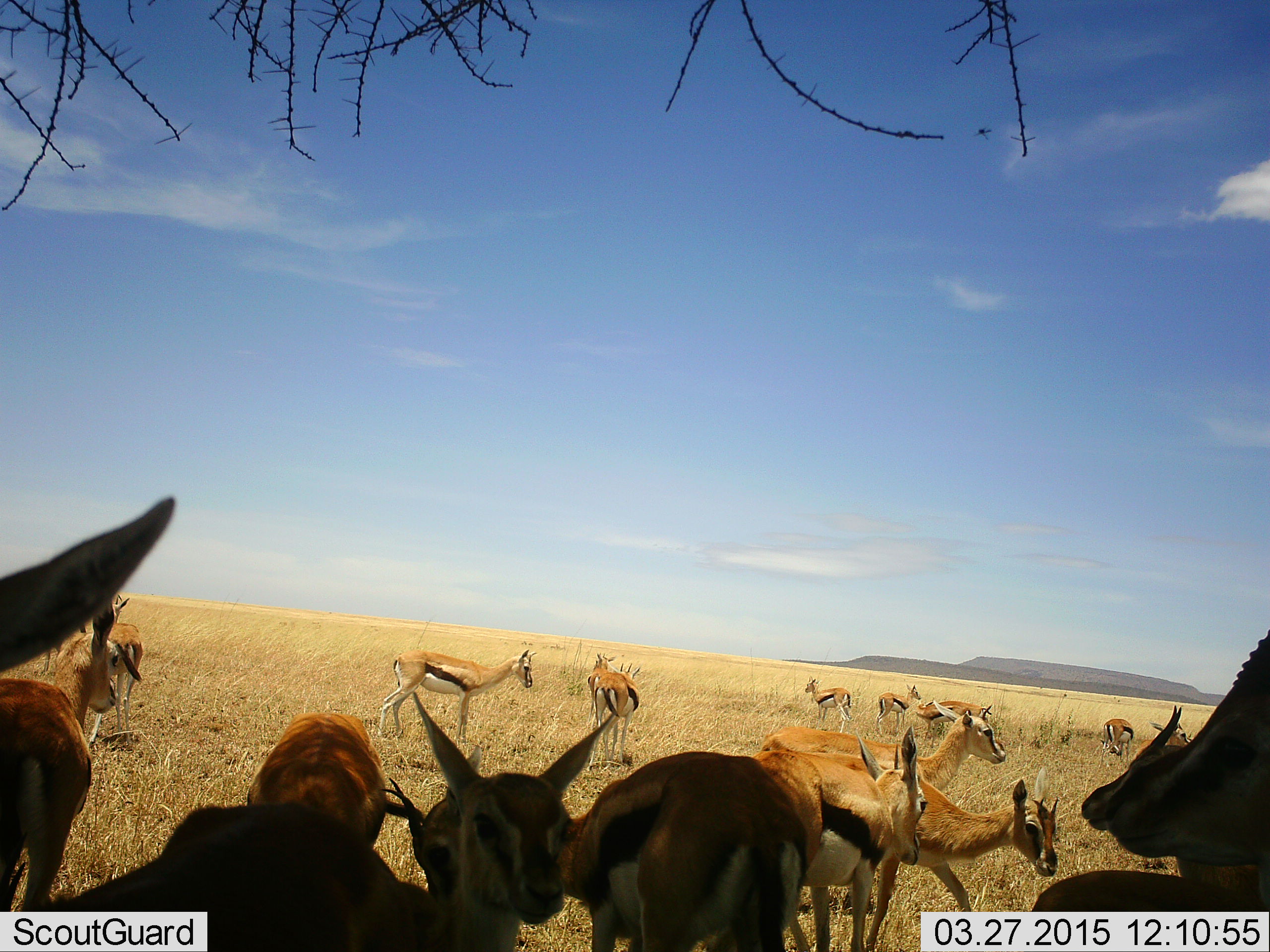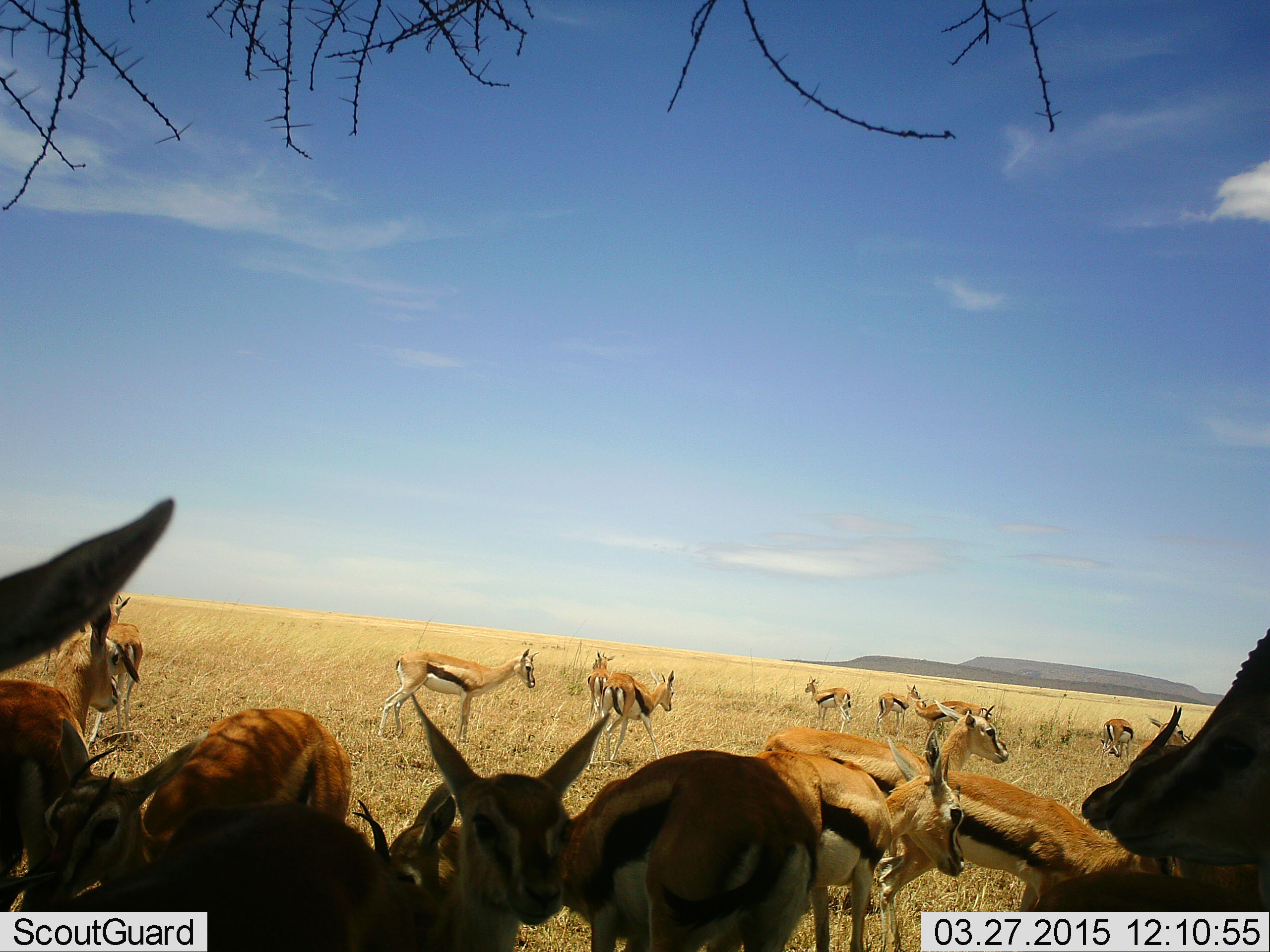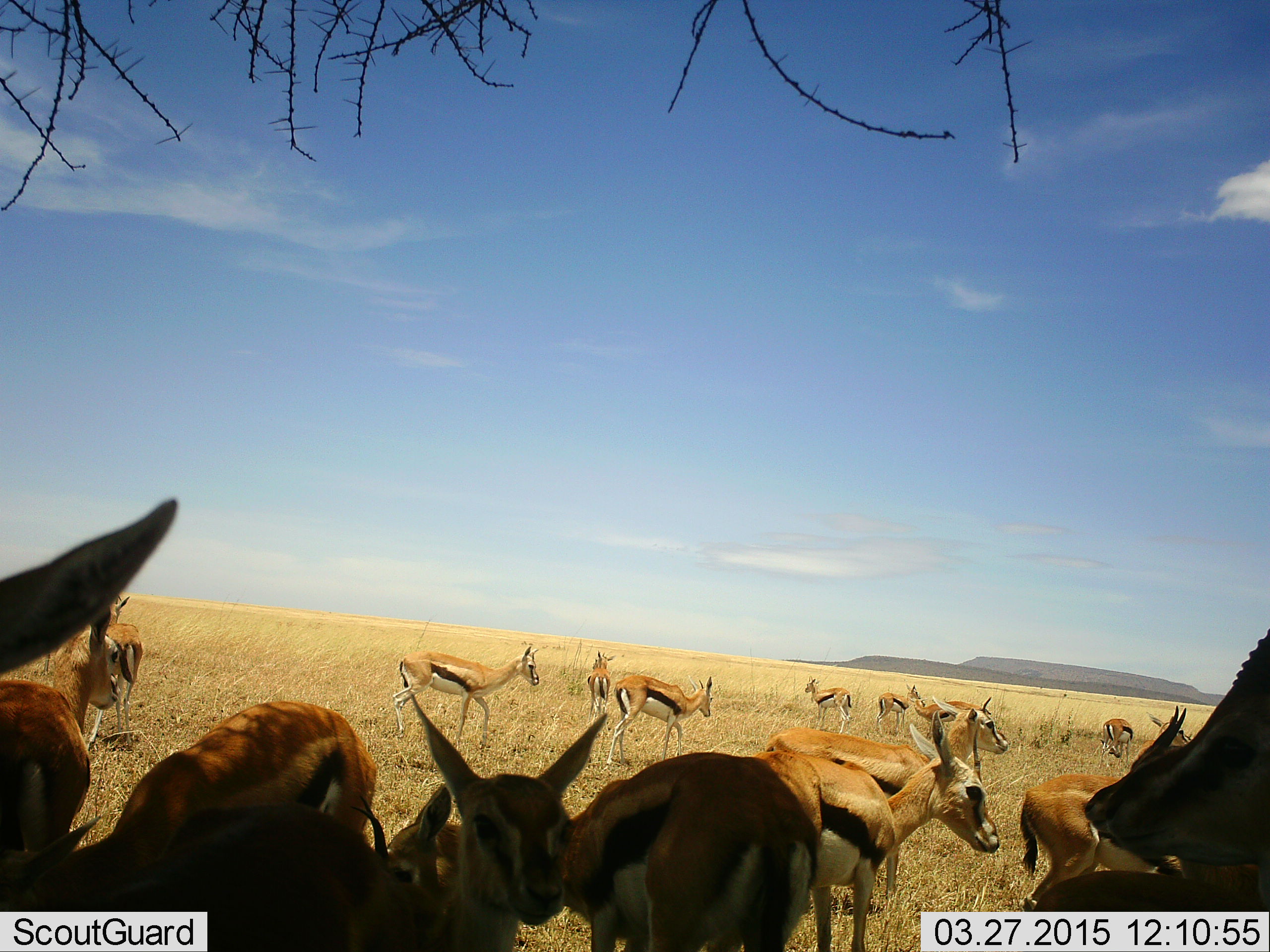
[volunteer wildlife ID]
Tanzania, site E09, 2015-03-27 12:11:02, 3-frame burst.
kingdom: Animalia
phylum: Chordata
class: Mammalia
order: Artiodactyla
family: Bovidae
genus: Eudorcas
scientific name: Eudorcas thomsonii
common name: thomson's gazelle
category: gazellethomsons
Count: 11-50.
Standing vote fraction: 90%.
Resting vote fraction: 10%.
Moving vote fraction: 60%.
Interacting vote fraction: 10%.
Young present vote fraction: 20%.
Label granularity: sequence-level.